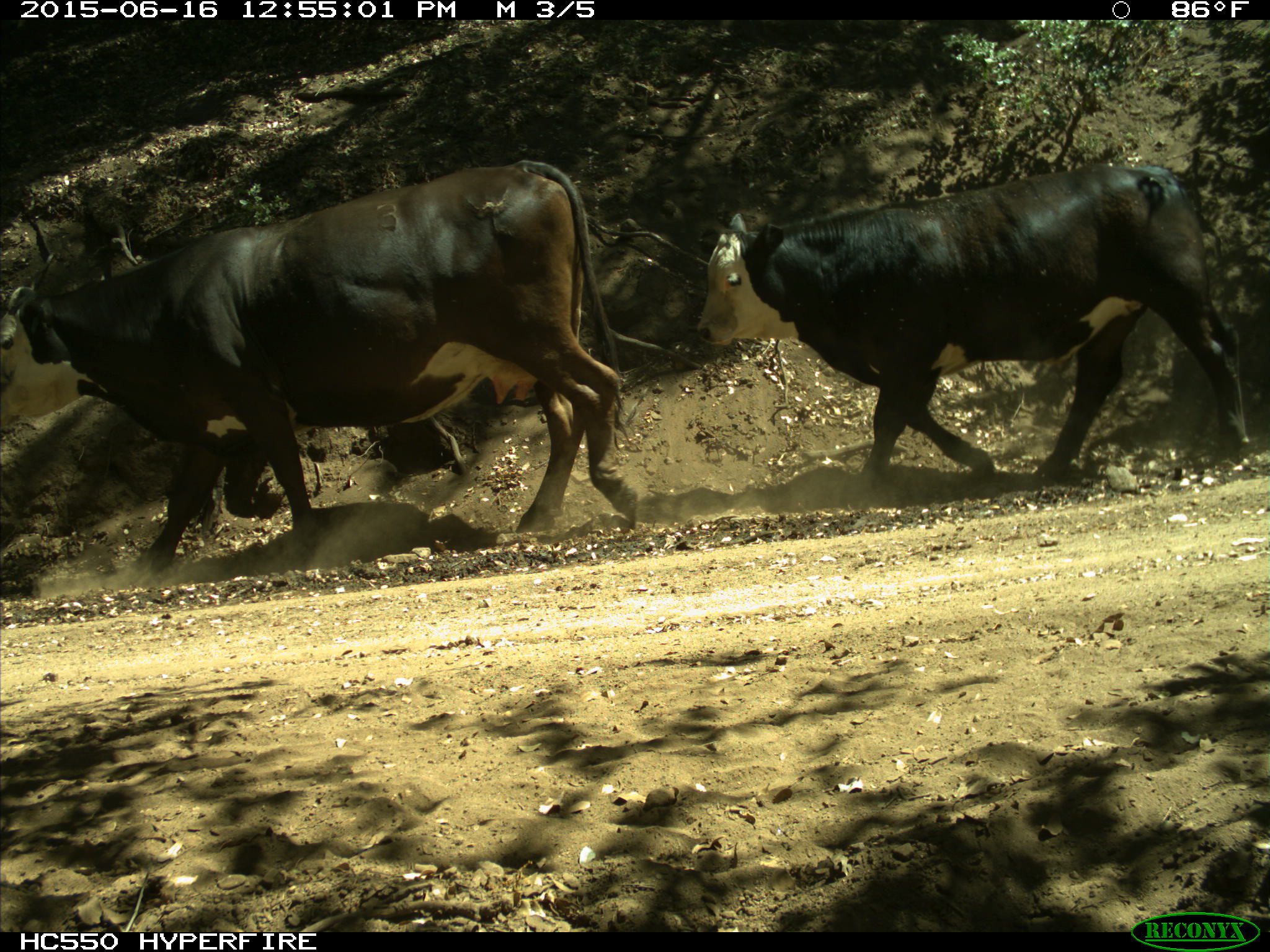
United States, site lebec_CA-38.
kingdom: Animalia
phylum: Chordata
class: Mammalia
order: Artiodactyla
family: Bovidae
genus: Bos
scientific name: Bos taurus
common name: domestic cow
Bos taurus (domestic cow).